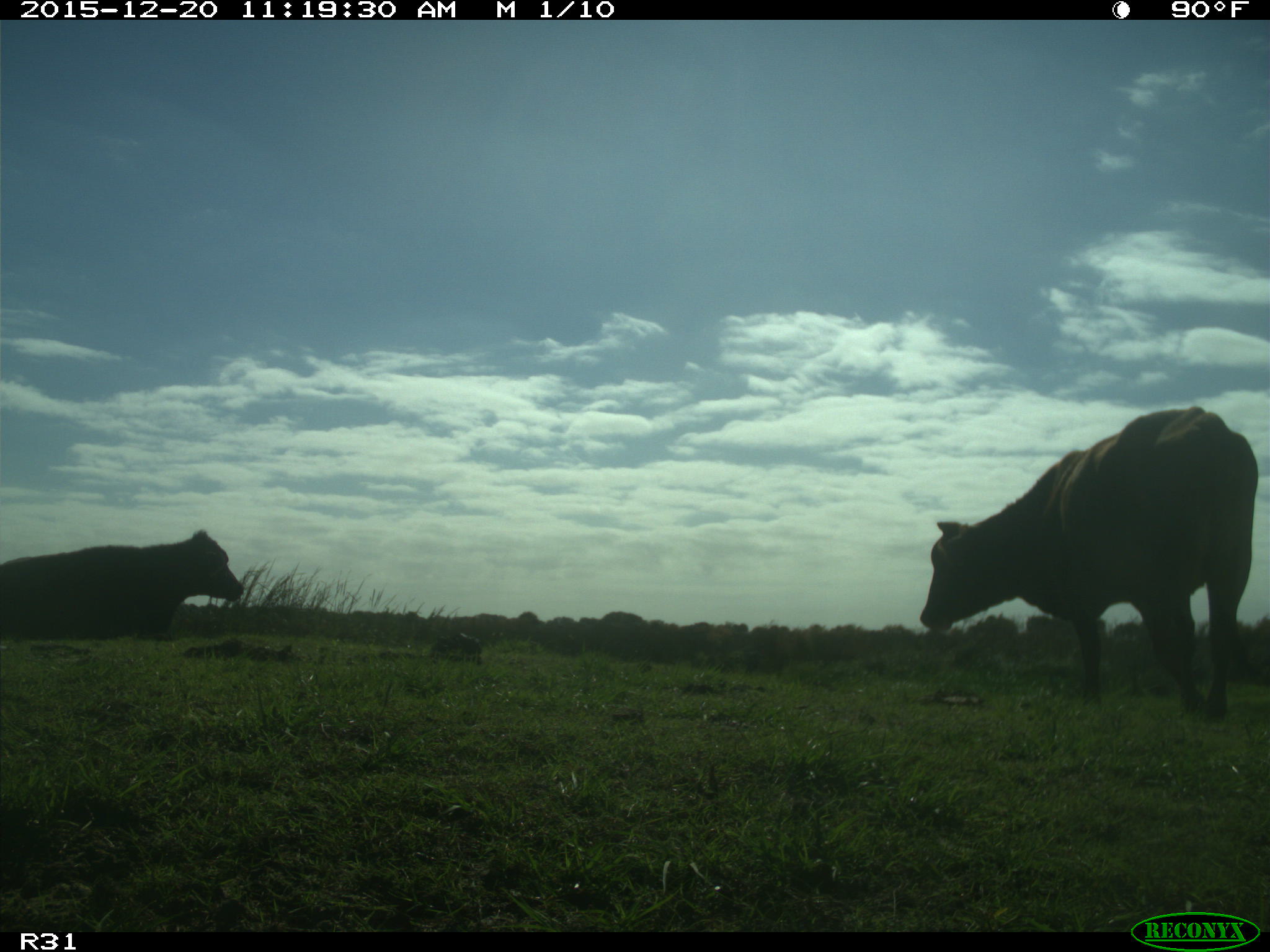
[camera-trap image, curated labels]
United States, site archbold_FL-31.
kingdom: Animalia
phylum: Chordata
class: Mammalia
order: Artiodactyla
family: Bovidae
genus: Bos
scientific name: Bos taurus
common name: domestic cow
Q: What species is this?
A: Bos taurus (domestic cow).